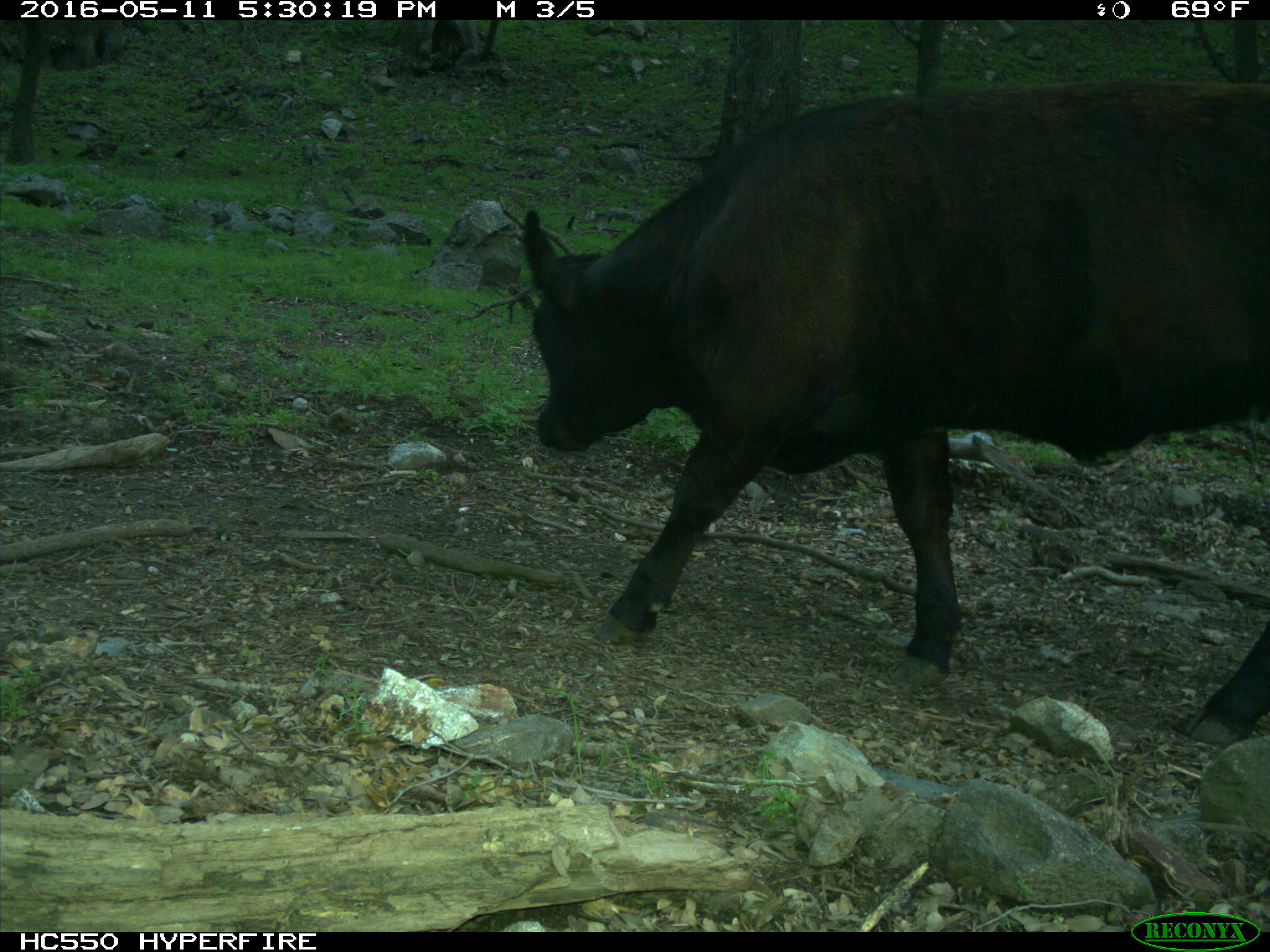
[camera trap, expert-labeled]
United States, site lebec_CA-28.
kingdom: Animalia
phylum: Chordata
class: Mammalia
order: Artiodactyla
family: Bovidae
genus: Bos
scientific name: Bos taurus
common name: domestic cow